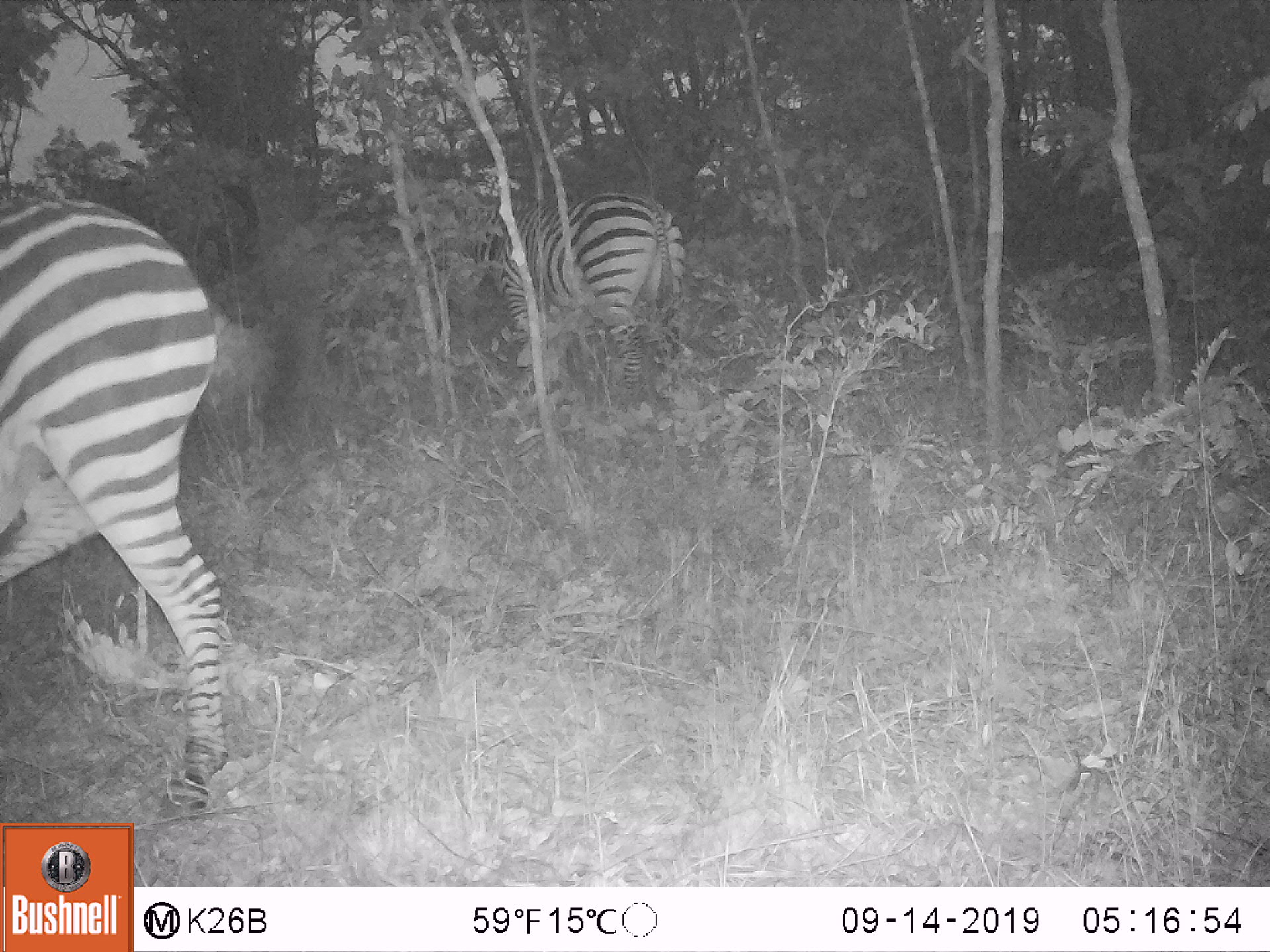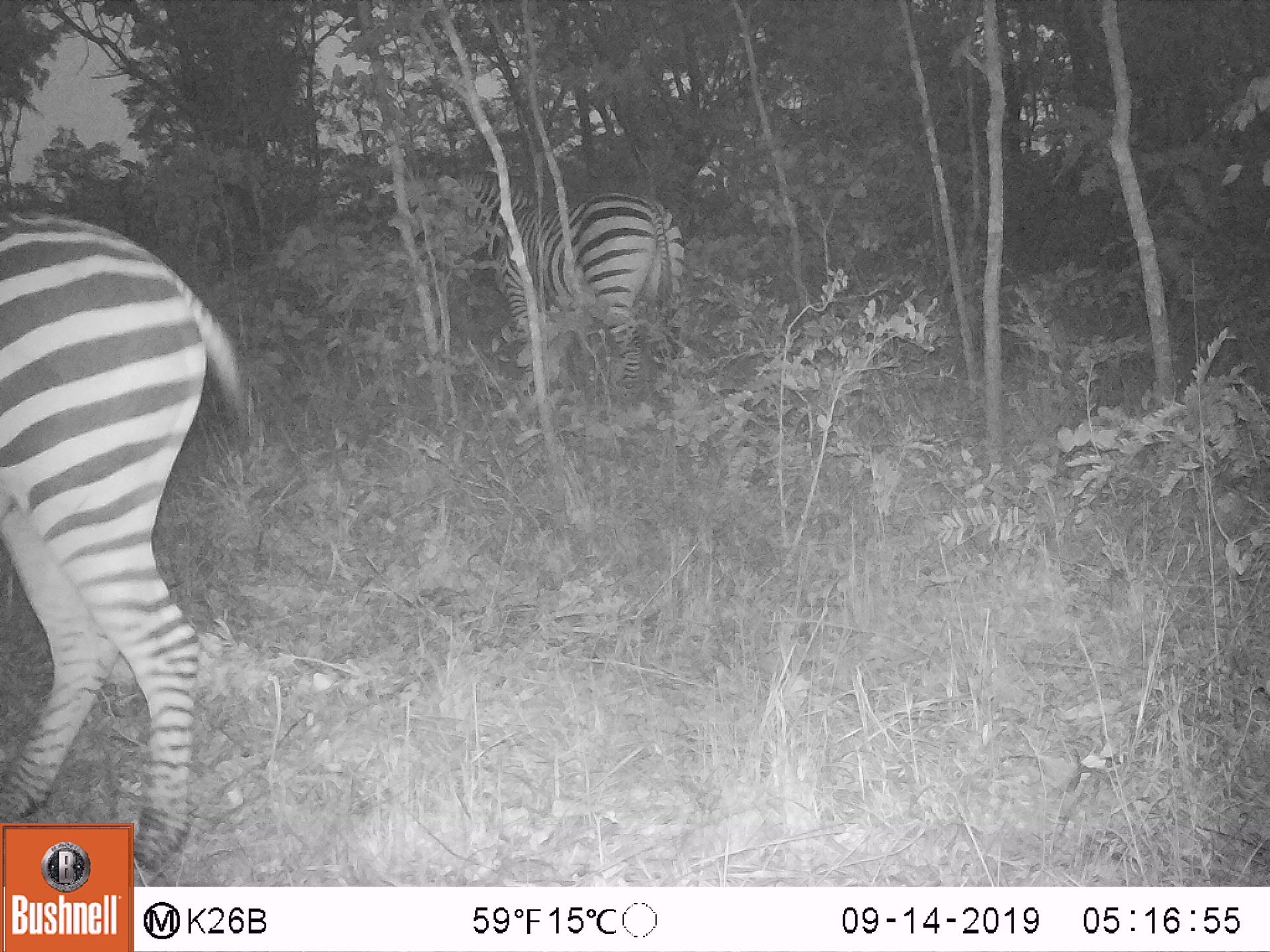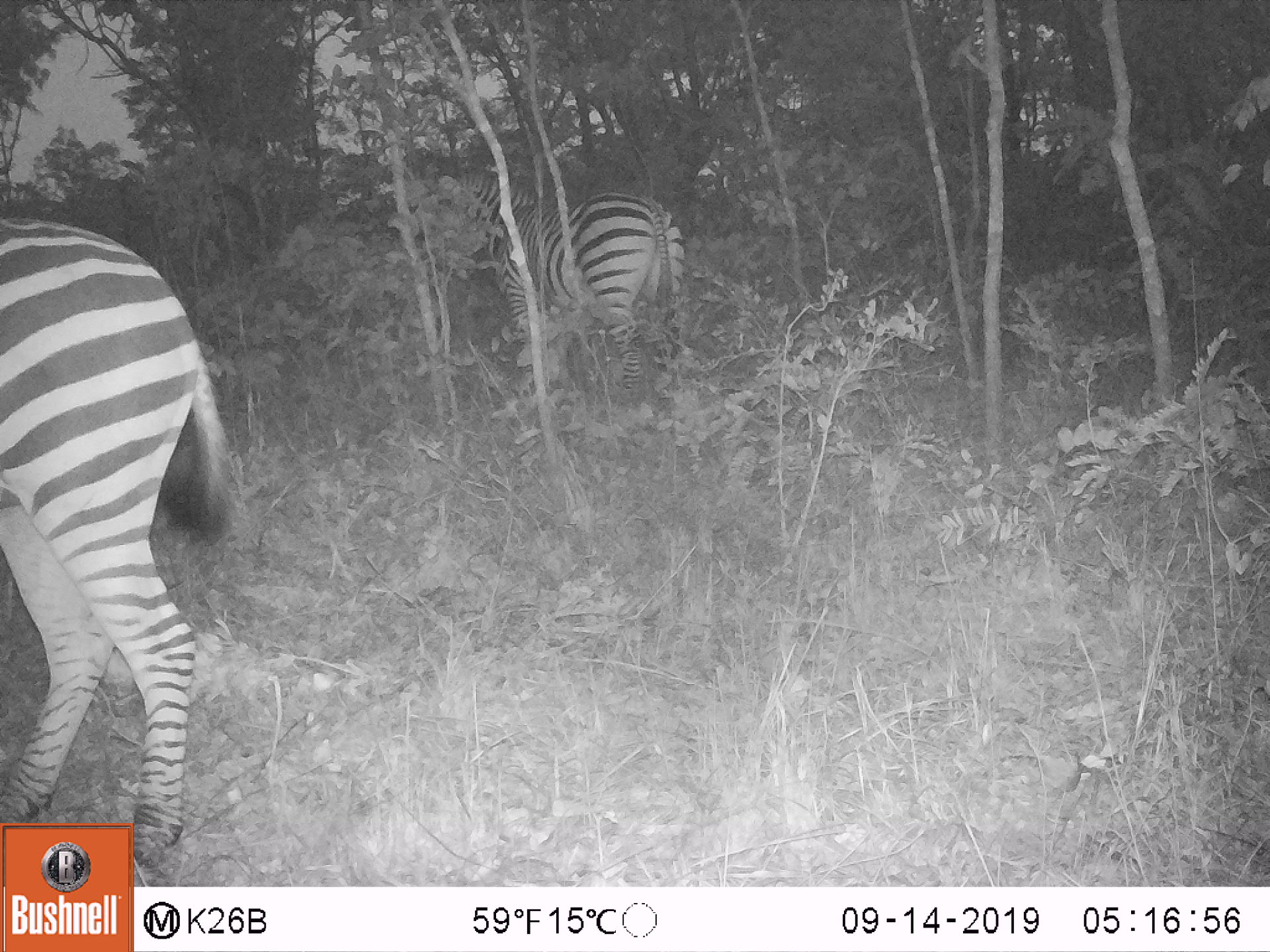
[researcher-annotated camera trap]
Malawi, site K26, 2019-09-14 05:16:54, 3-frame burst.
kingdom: Animalia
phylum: Chordata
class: Mammalia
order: Perissodactyla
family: Equidae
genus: Equus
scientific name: Equus quagga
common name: plains zebra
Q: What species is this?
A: Plains zebra (Equus quagga).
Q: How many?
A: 2.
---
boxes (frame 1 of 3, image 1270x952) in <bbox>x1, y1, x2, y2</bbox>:
plains zebra: <bbox>0, 196, 229, 819</bbox>; <bbox>458, 190, 687, 392</bbox>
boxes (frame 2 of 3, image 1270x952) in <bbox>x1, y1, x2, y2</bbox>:
plains zebra: <bbox>0, 205, 260, 822</bbox>; <bbox>426, 163, 689, 395</bbox>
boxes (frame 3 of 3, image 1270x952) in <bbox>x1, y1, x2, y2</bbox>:
plains zebra: <bbox>0, 215, 240, 821</bbox>; <bbox>419, 166, 689, 403</bbox>